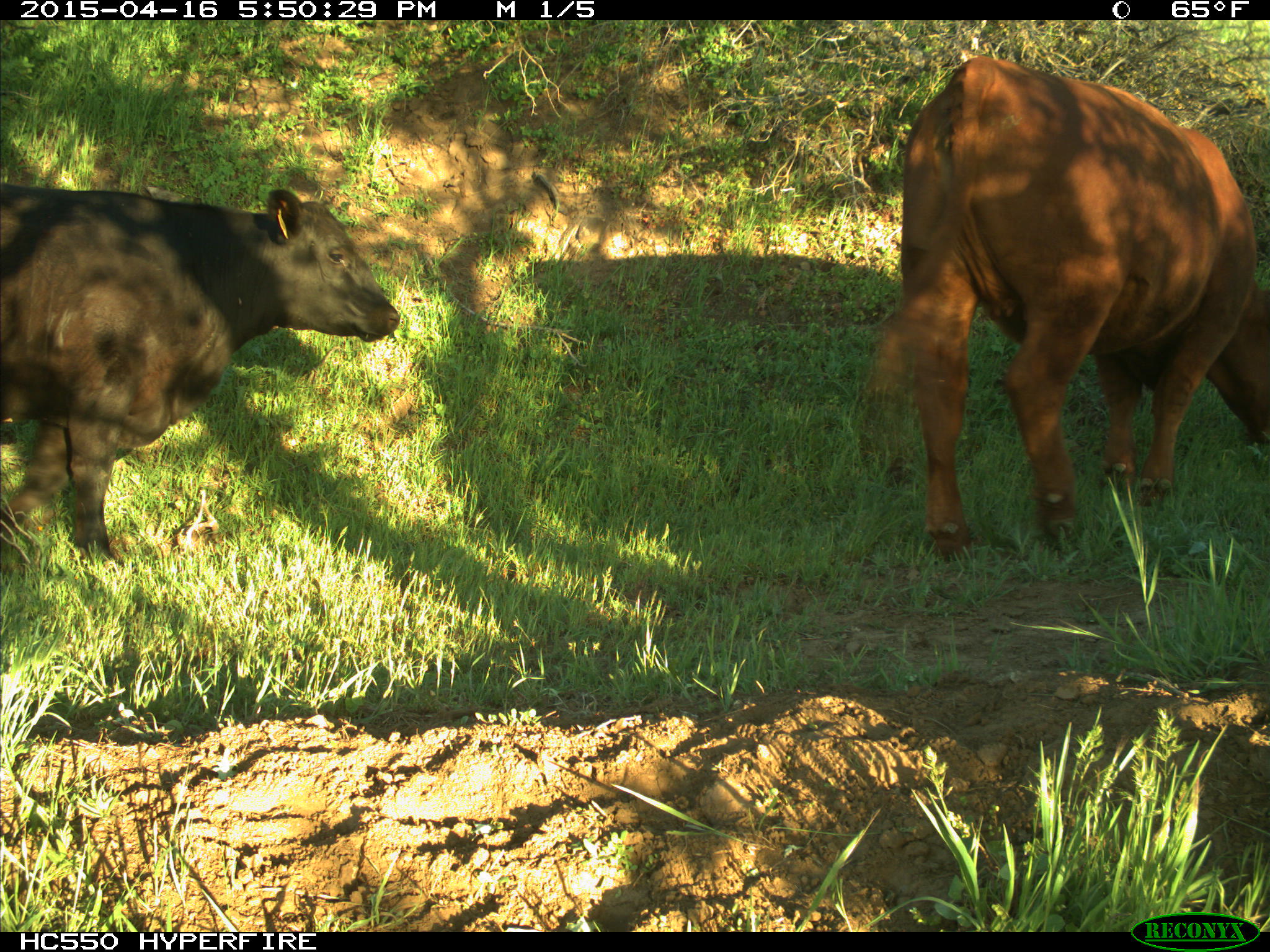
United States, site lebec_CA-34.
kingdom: Animalia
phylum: Chordata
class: Mammalia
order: Artiodactyla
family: Bovidae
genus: Bos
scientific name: Bos taurus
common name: domestic cow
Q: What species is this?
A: Bos taurus (domestic cow).